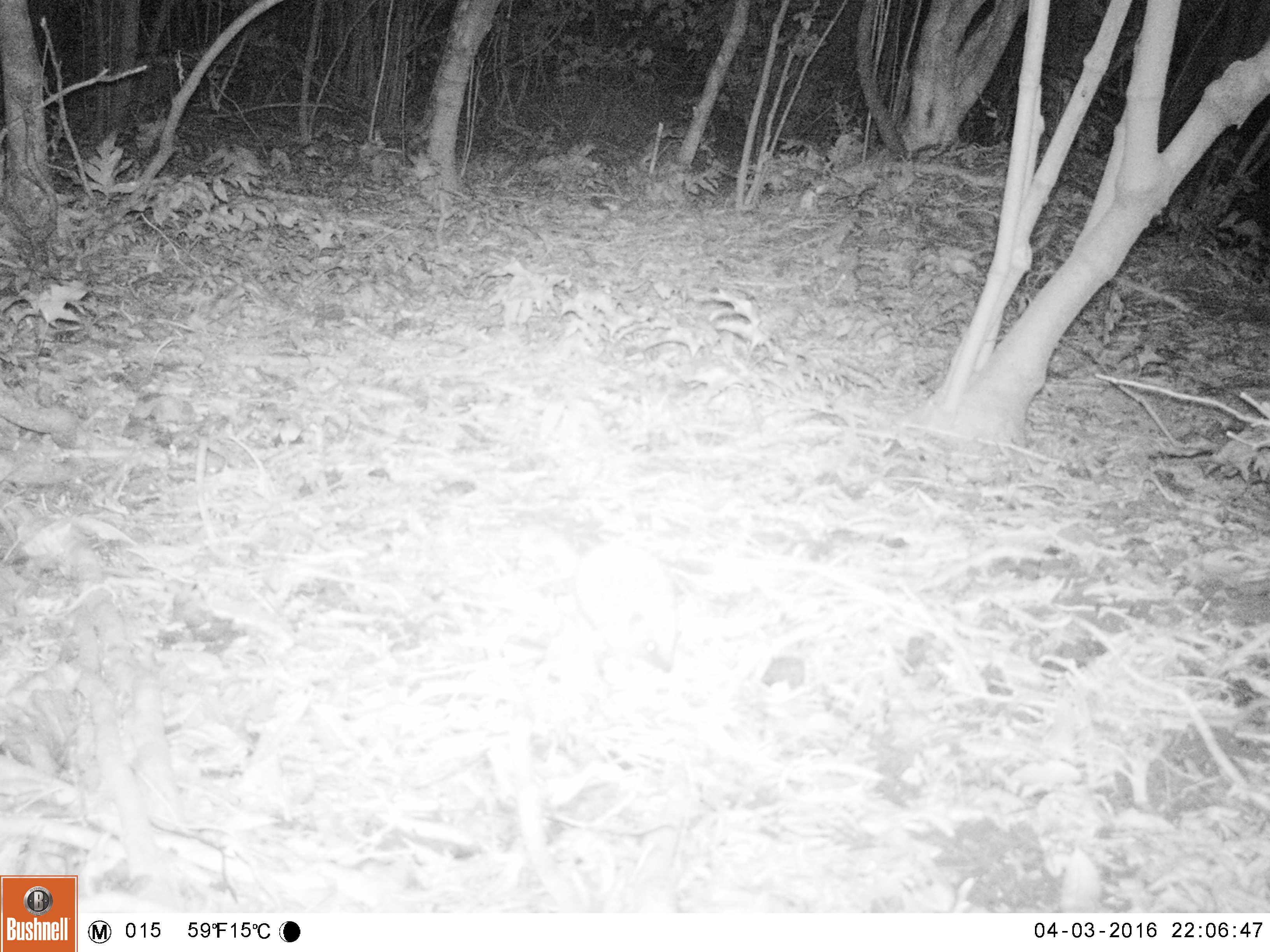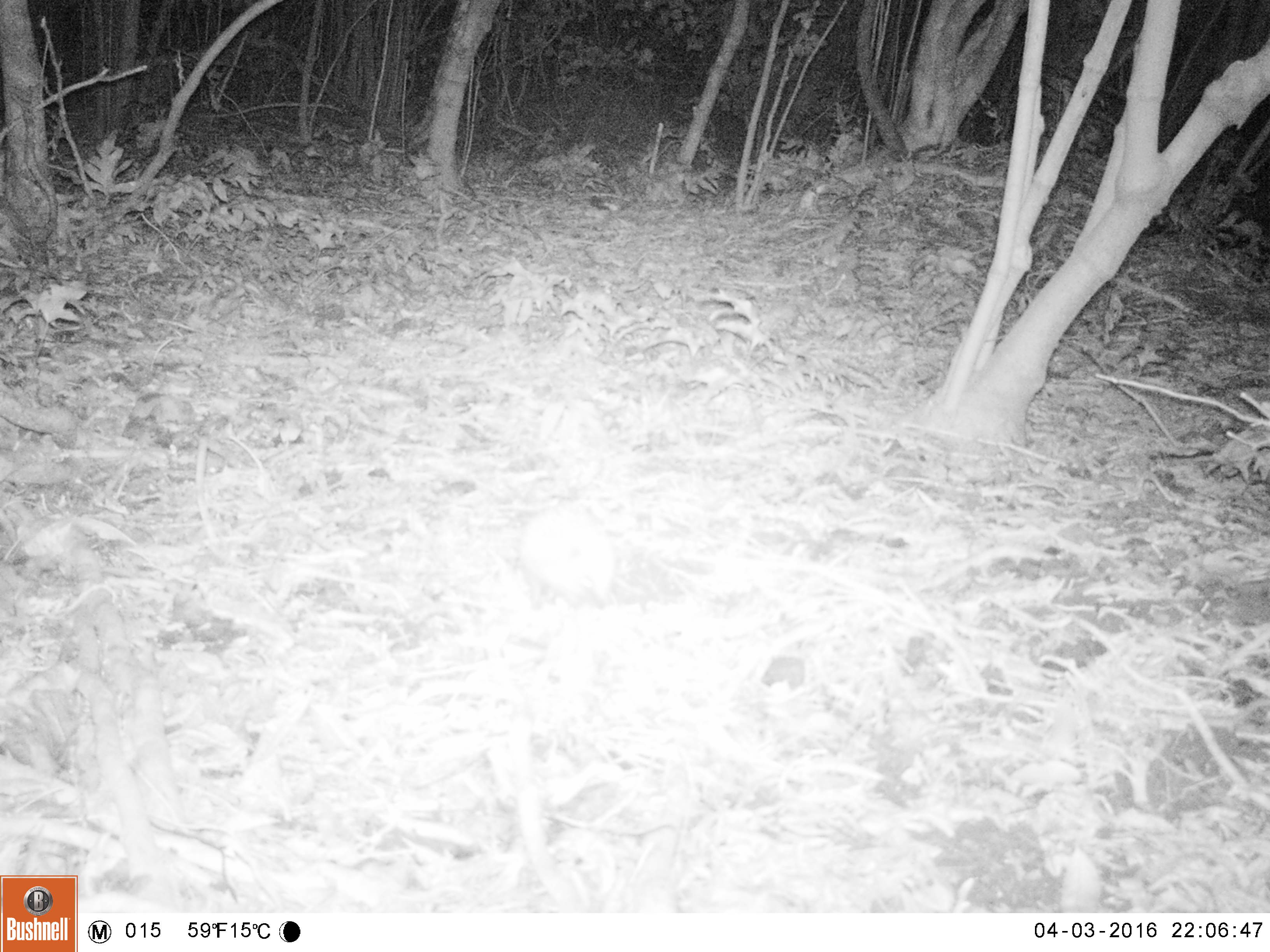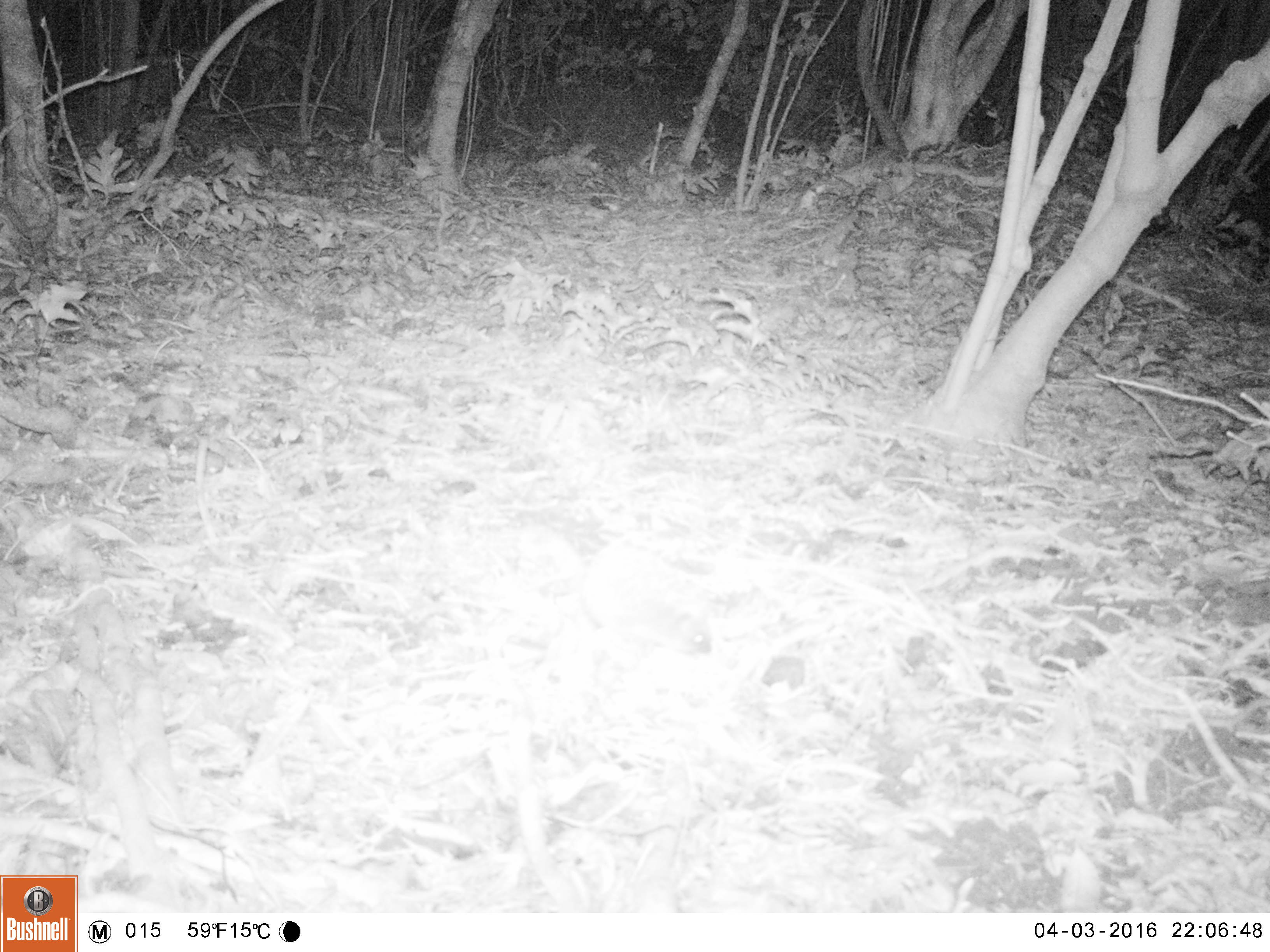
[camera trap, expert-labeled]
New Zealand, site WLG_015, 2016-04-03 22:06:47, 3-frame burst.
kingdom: Animalia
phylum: Chordata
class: Mammalia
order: Eulipotyphla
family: Erinaceidae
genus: Erinaceus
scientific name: Erinaceus europaeus europaeus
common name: european hedgehog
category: hedgehog